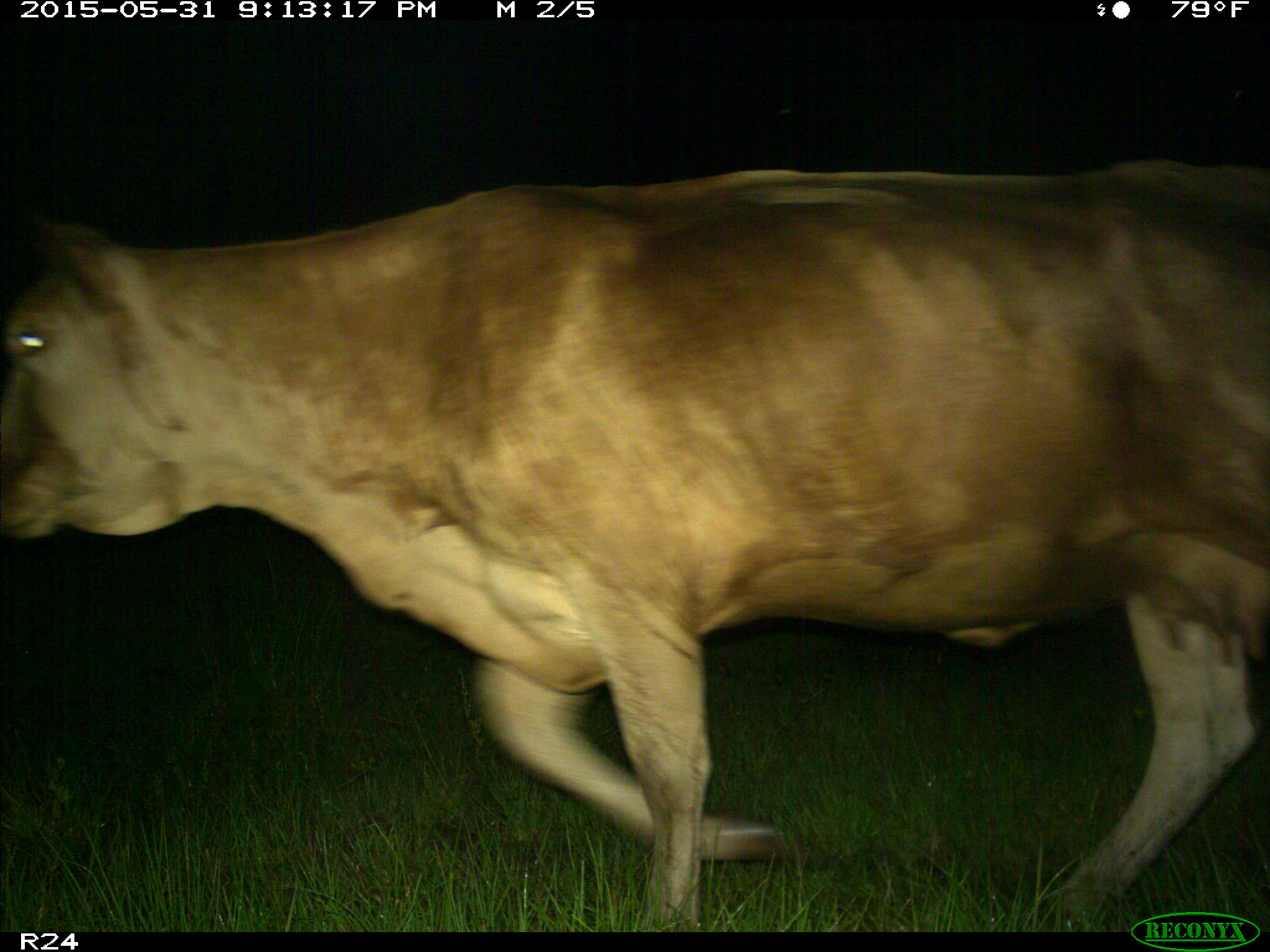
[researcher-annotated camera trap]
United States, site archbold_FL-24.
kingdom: Animalia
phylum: Chordata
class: Mammalia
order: Artiodactyla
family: Bovidae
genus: Bos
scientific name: Bos taurus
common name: domestic cow